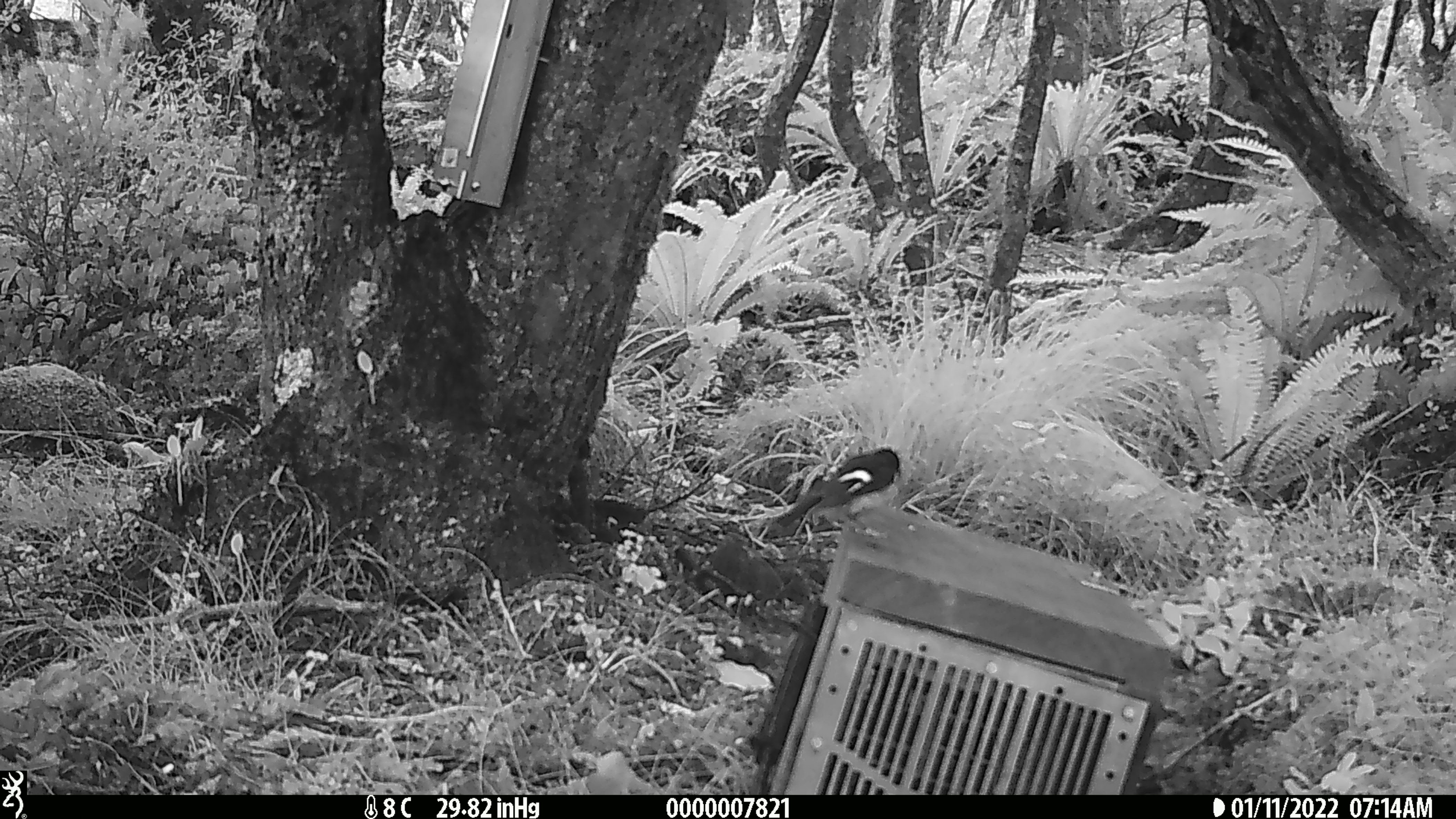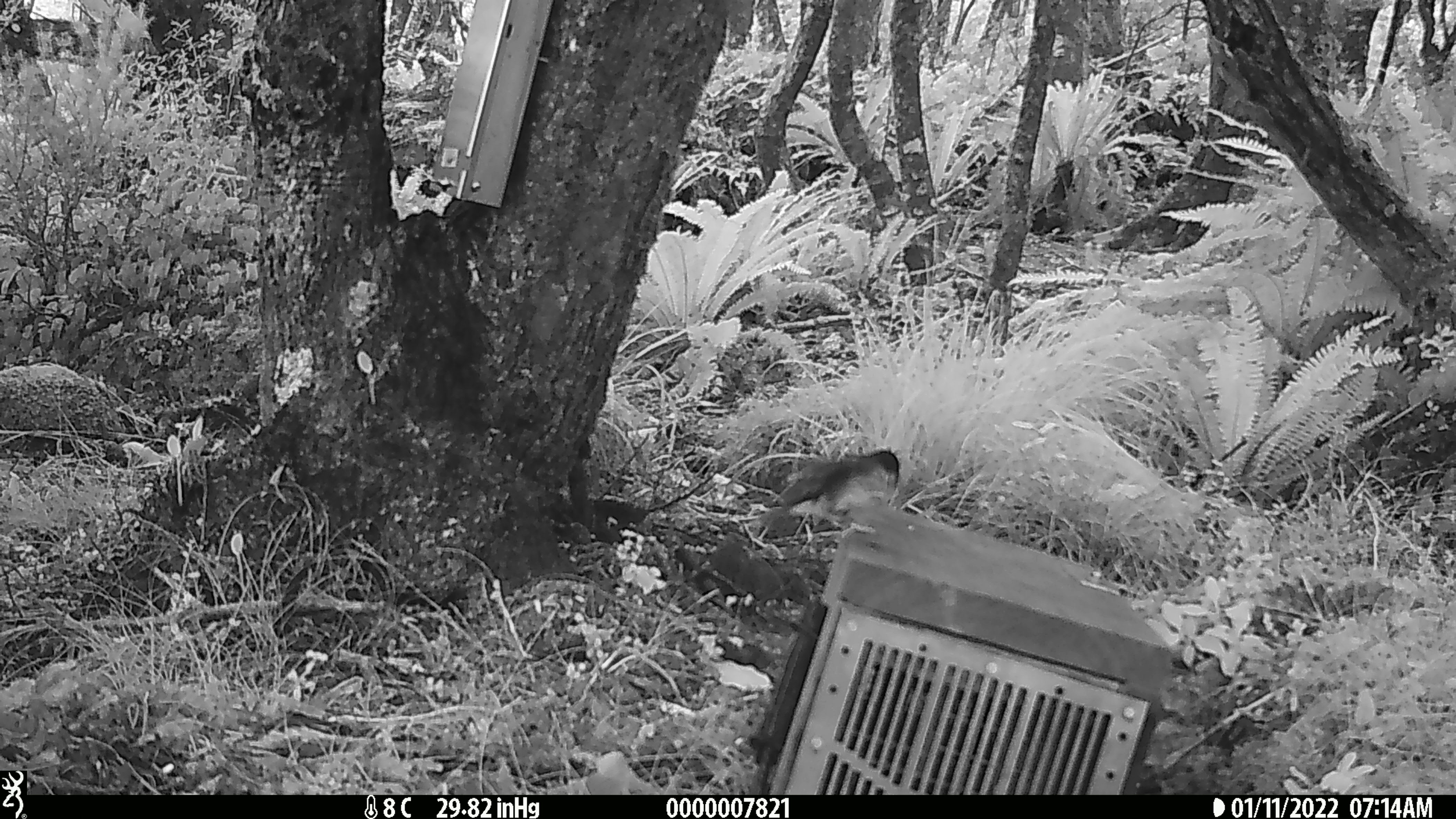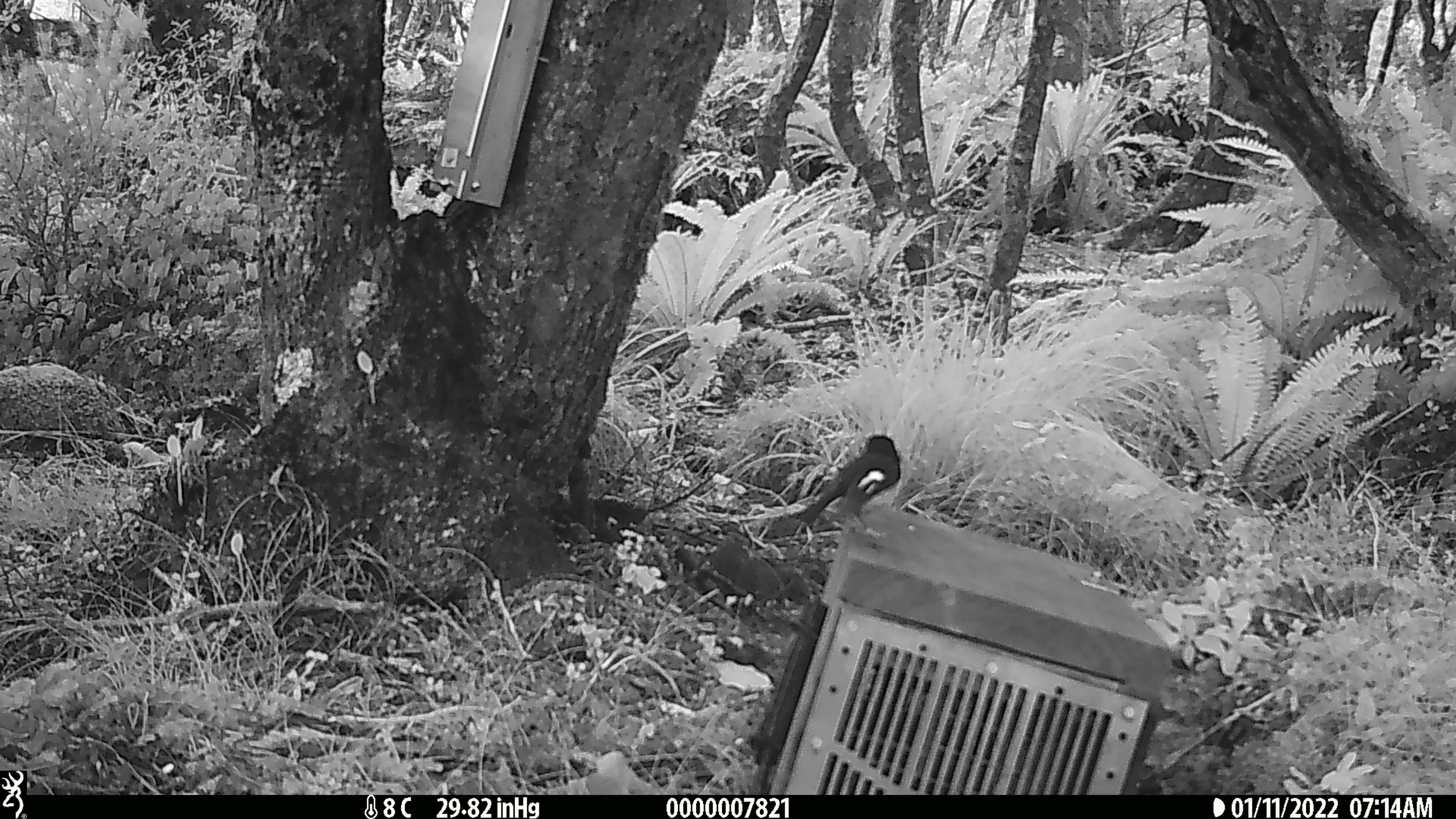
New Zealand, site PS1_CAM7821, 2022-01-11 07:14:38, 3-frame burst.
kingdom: Animalia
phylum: Chordata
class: Aves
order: Passeriformes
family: Petroicidae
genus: Petroica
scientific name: Petroica macrocephala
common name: tomtit